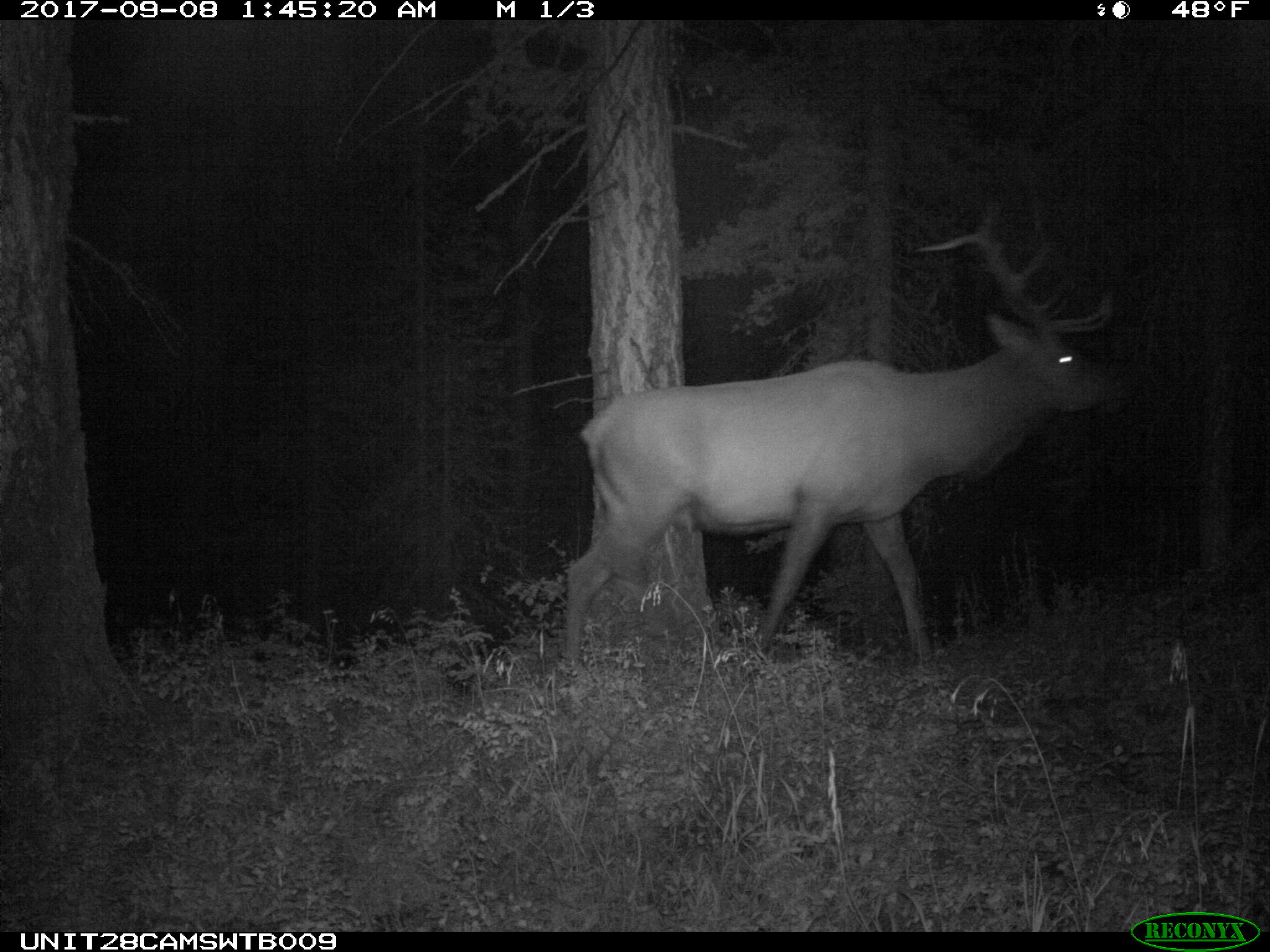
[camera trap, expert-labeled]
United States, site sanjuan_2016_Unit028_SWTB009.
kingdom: Animalia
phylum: Chordata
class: Mammalia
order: Artiodactyla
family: Cervidae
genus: Cervus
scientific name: Cervus elaphus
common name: red deer